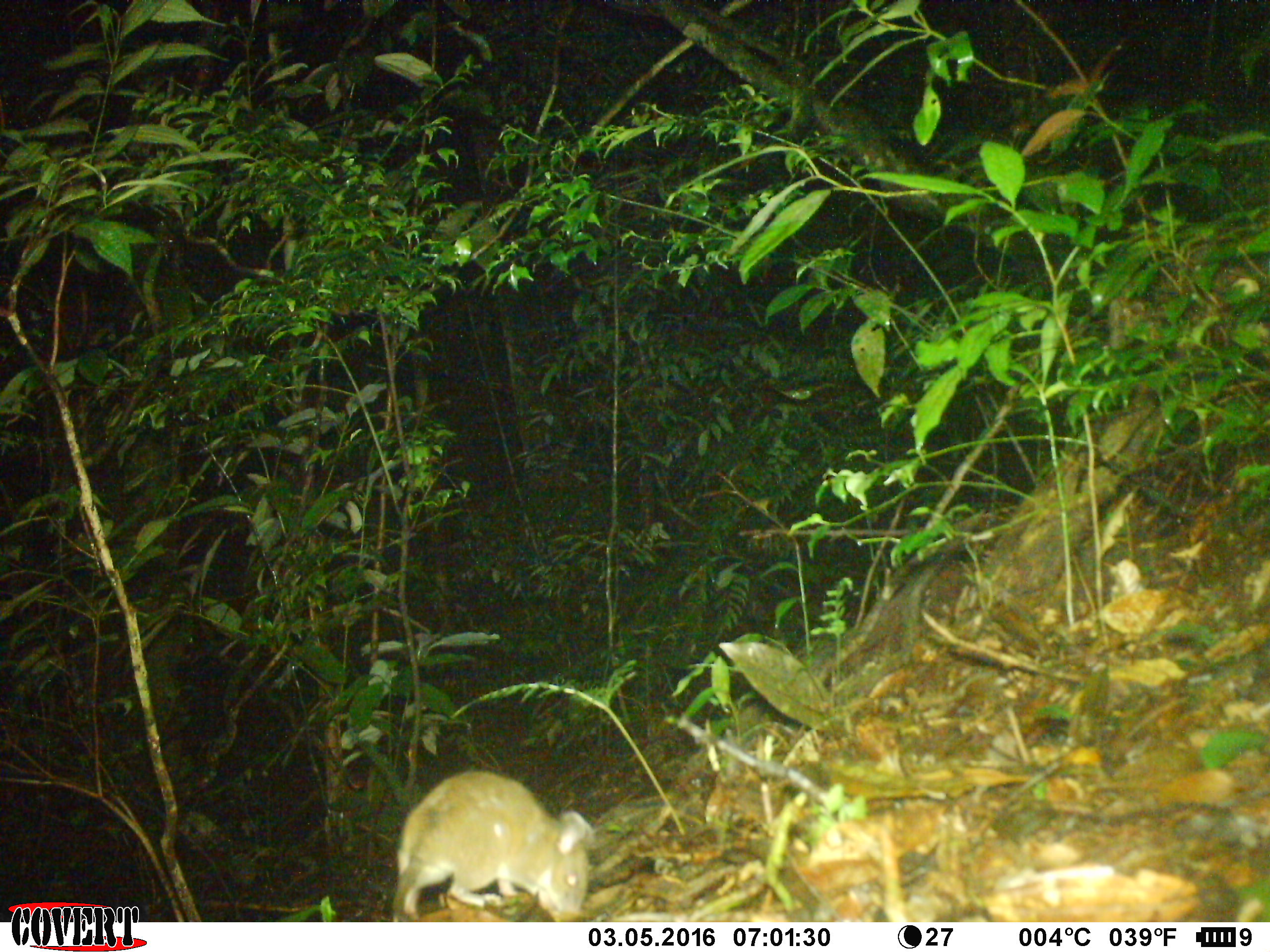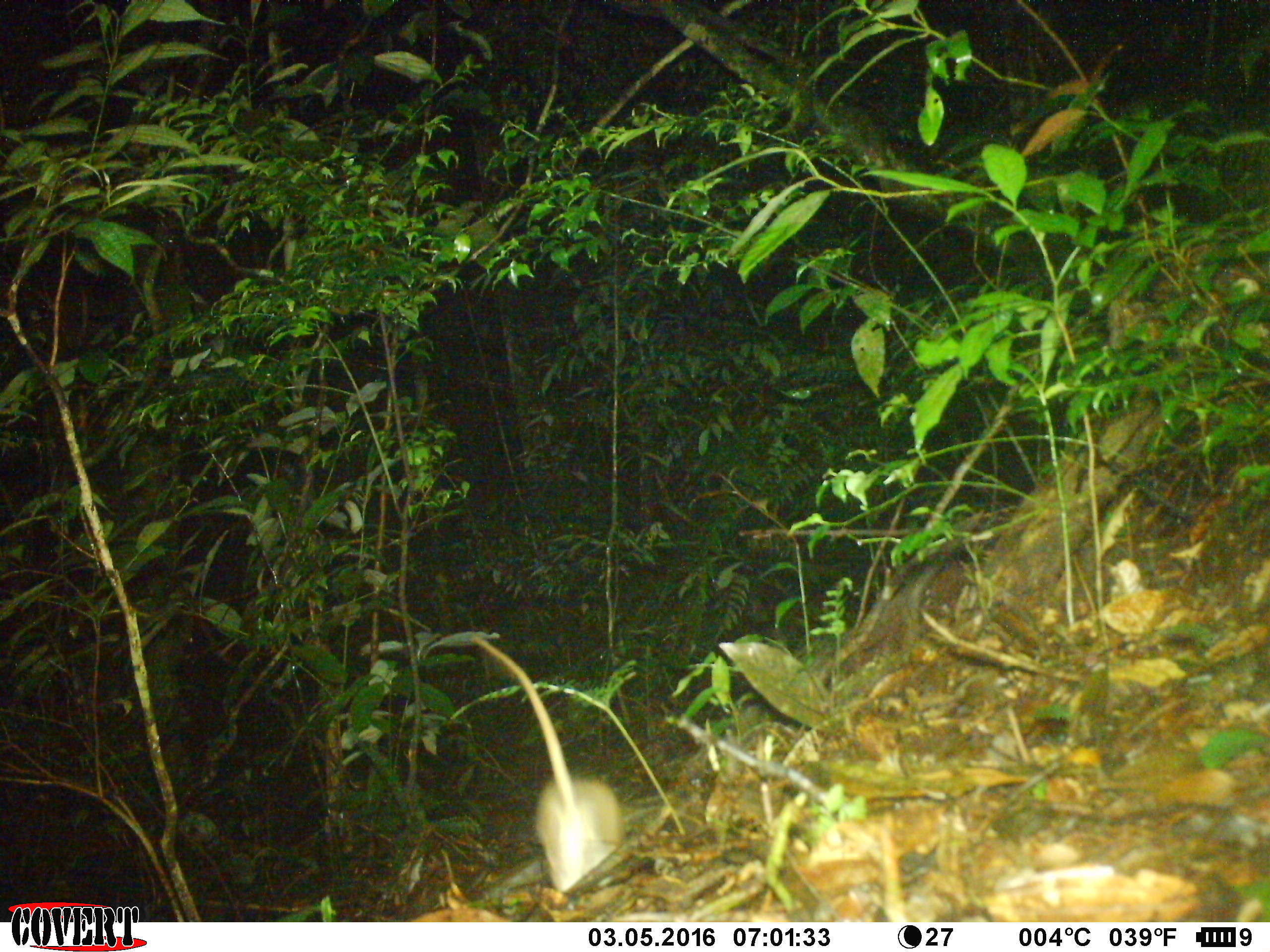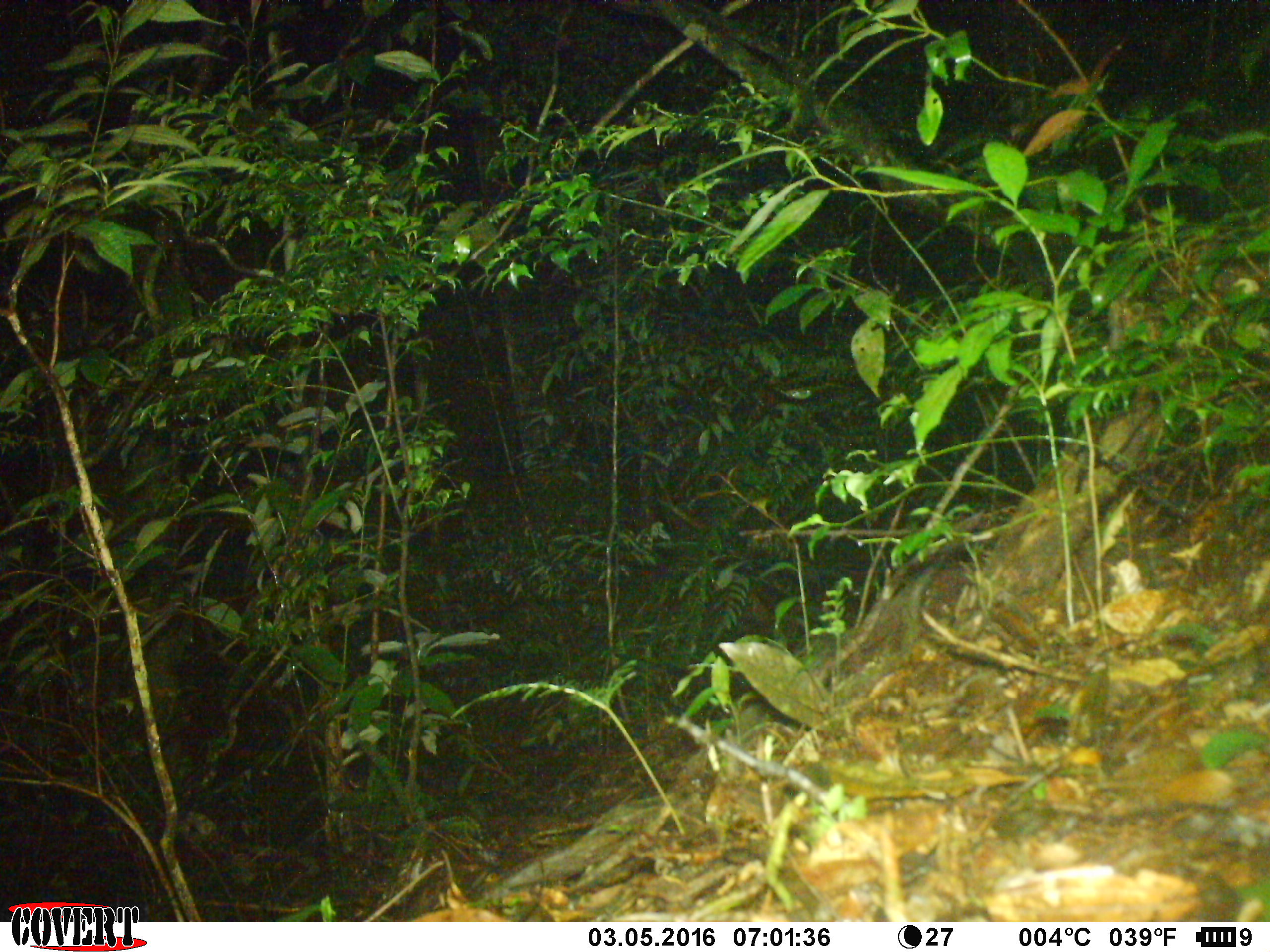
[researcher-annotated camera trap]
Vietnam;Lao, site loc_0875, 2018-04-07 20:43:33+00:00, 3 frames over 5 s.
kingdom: Animalia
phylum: Chordata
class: Mammalia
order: Rodentia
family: Muridae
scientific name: Muridae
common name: old-world mice and rats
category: unidentified murid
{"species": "unidentified murid (old-world mice and rats) (Muridae)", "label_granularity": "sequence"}